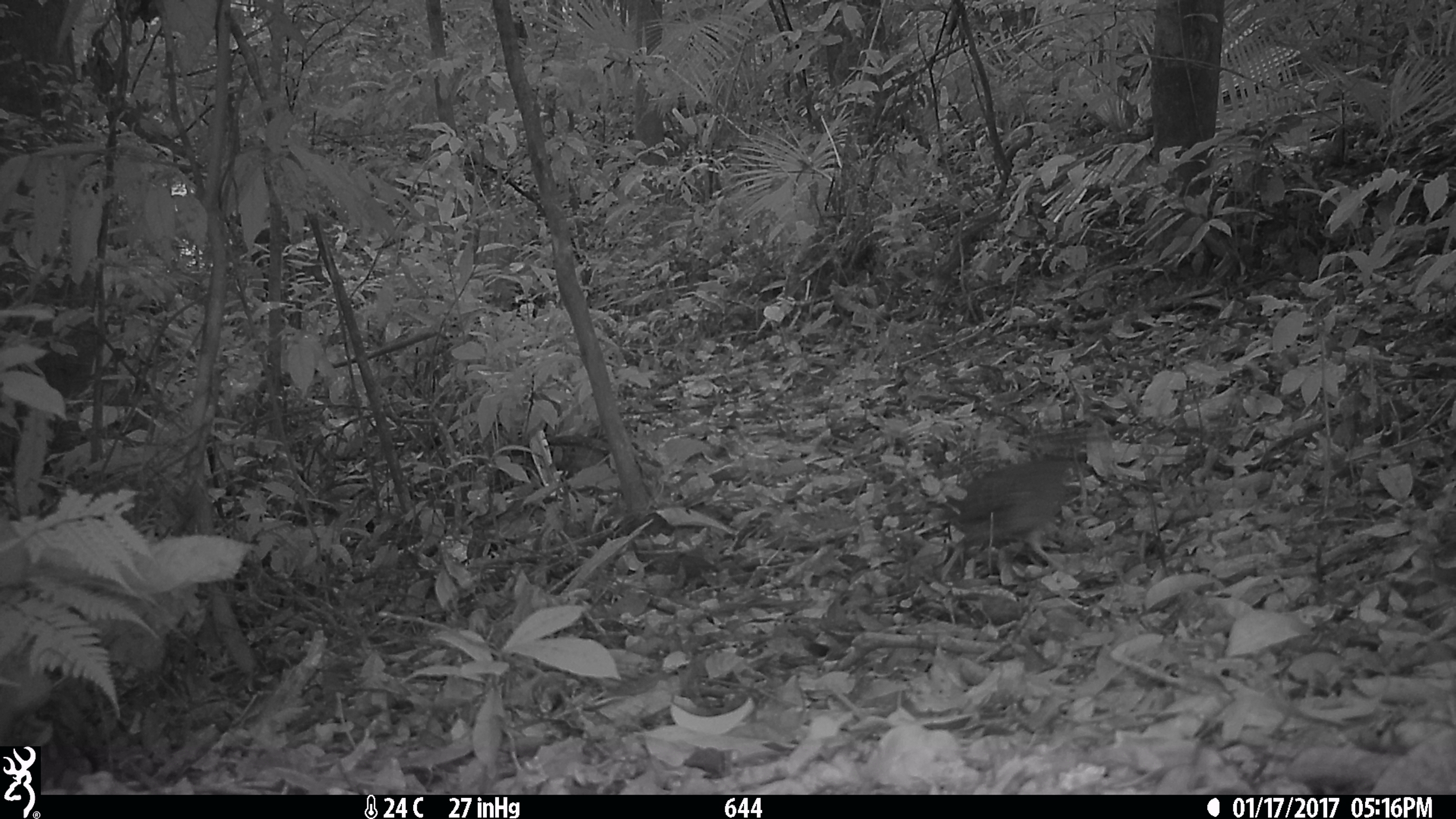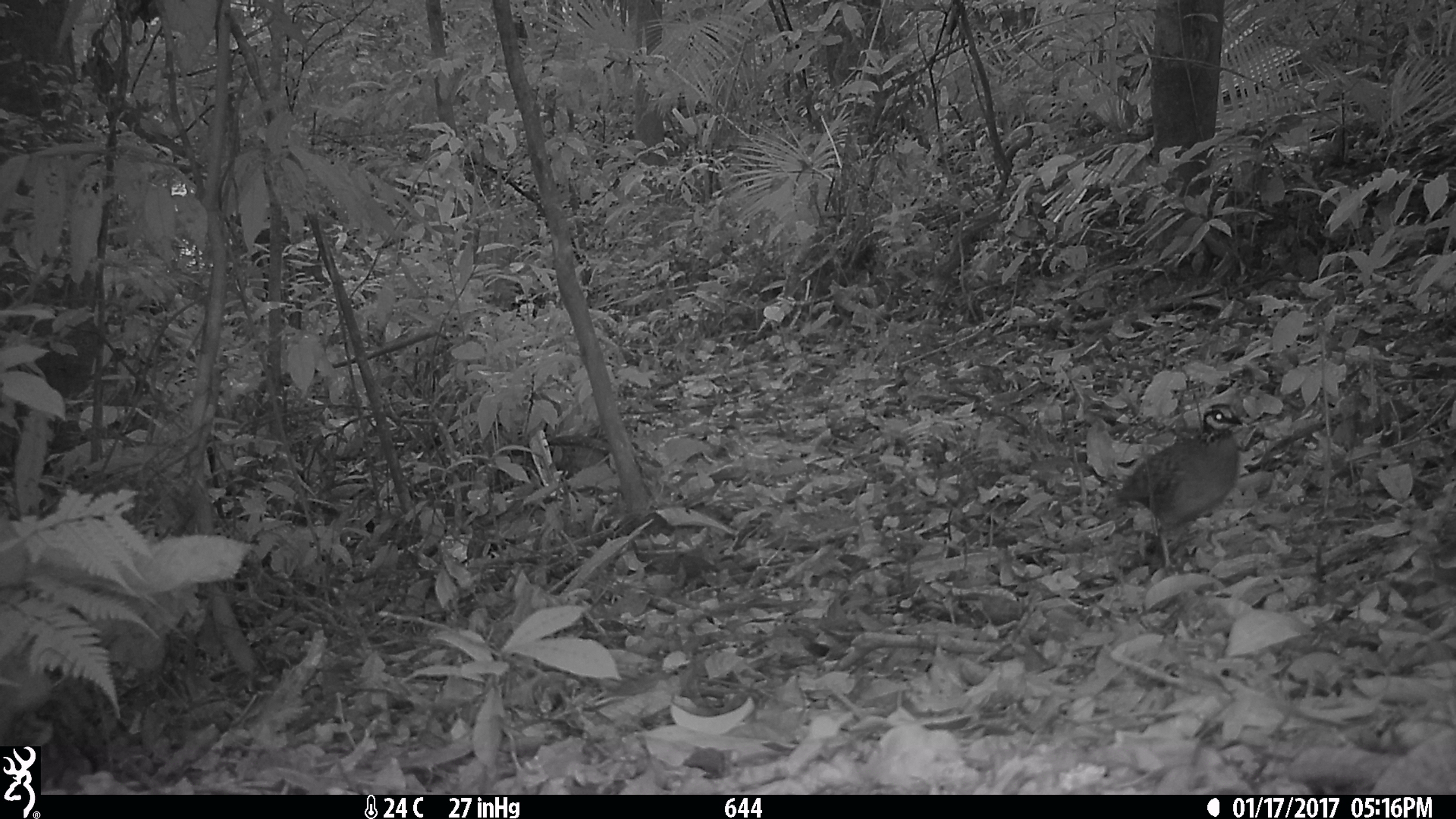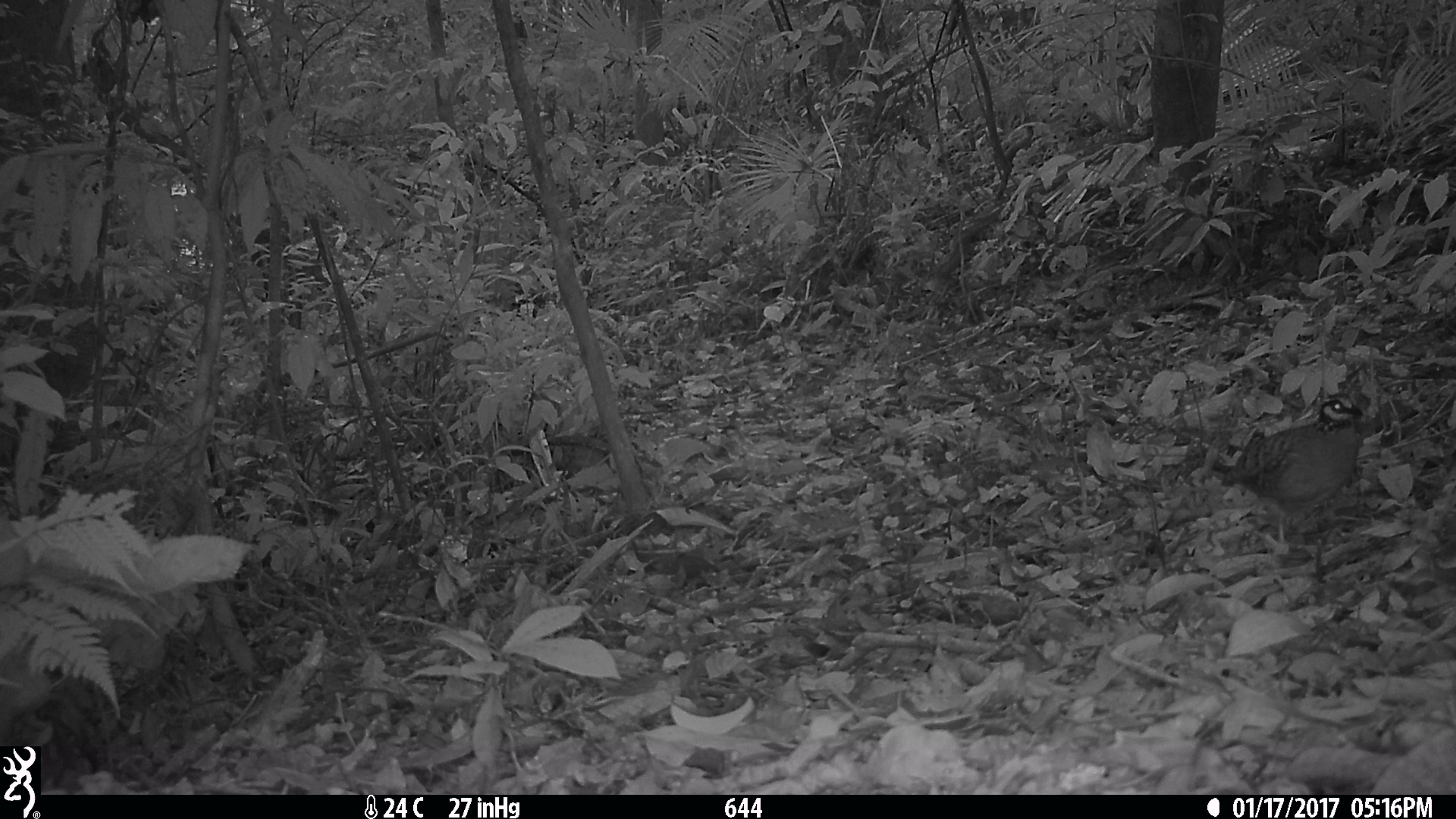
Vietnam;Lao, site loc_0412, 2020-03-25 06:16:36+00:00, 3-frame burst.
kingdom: Animalia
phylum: Chordata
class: Aves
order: Galliformes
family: Phasianidae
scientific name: Phasianidae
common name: partridge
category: unidentified partridge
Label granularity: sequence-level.